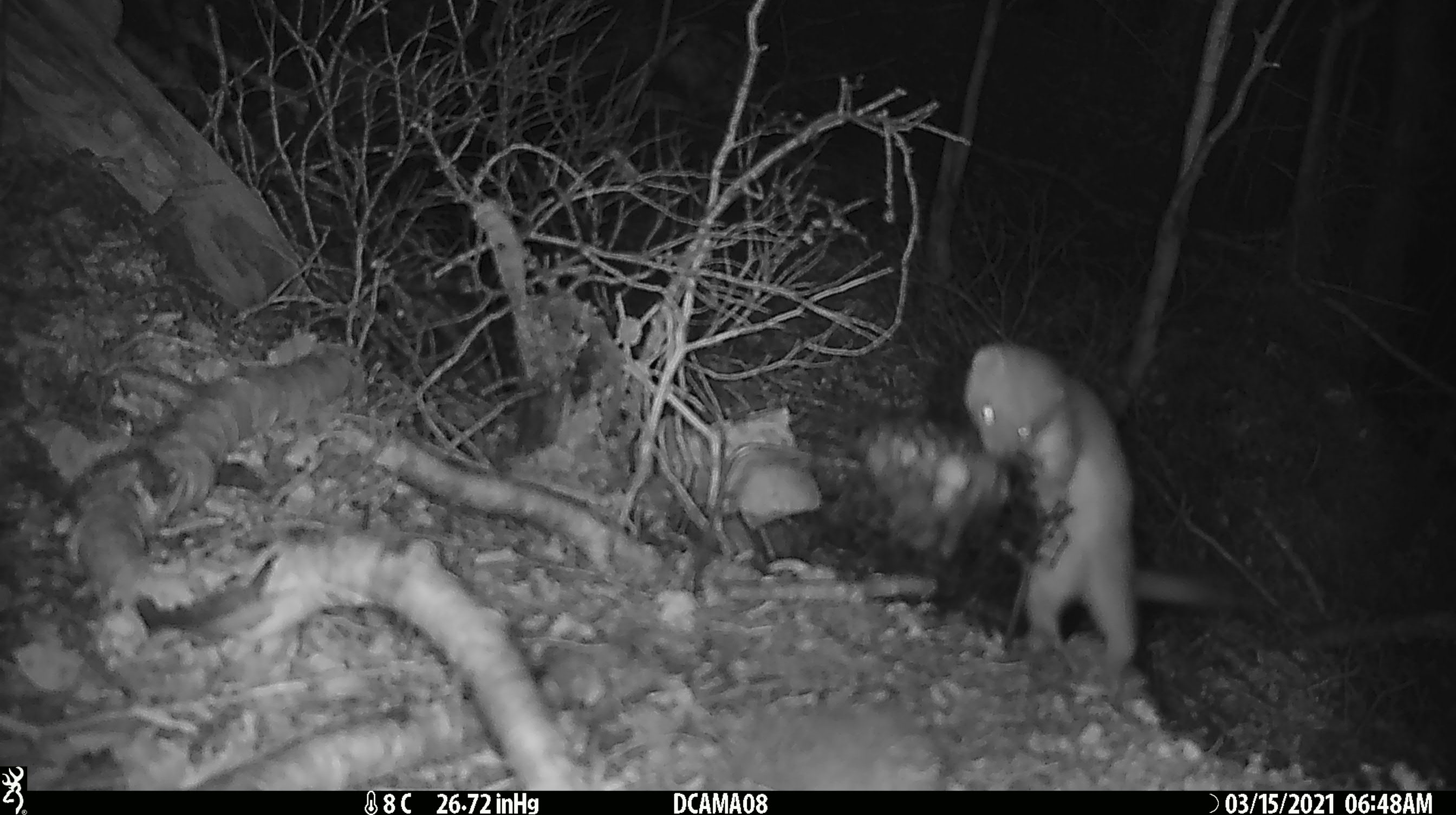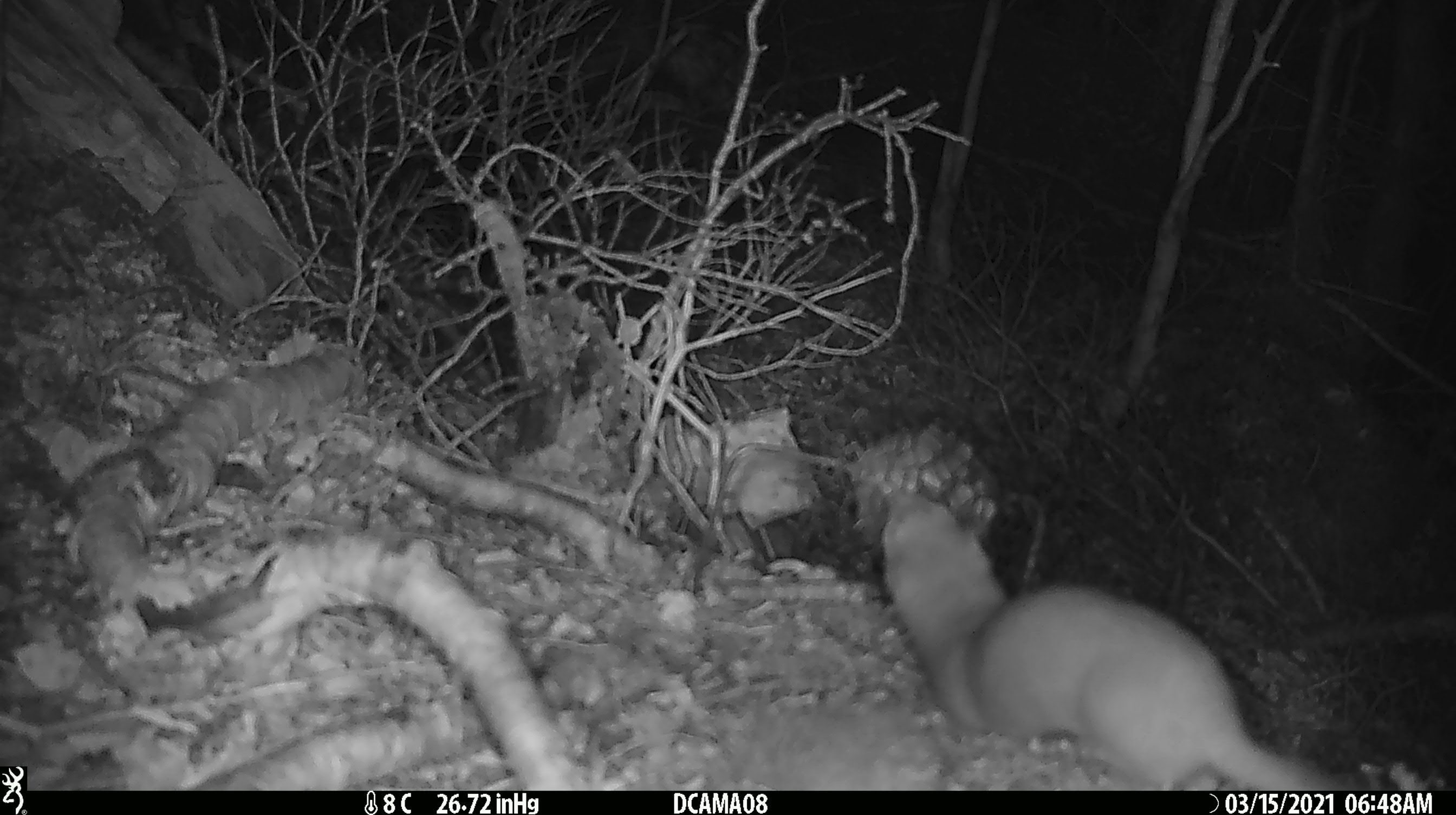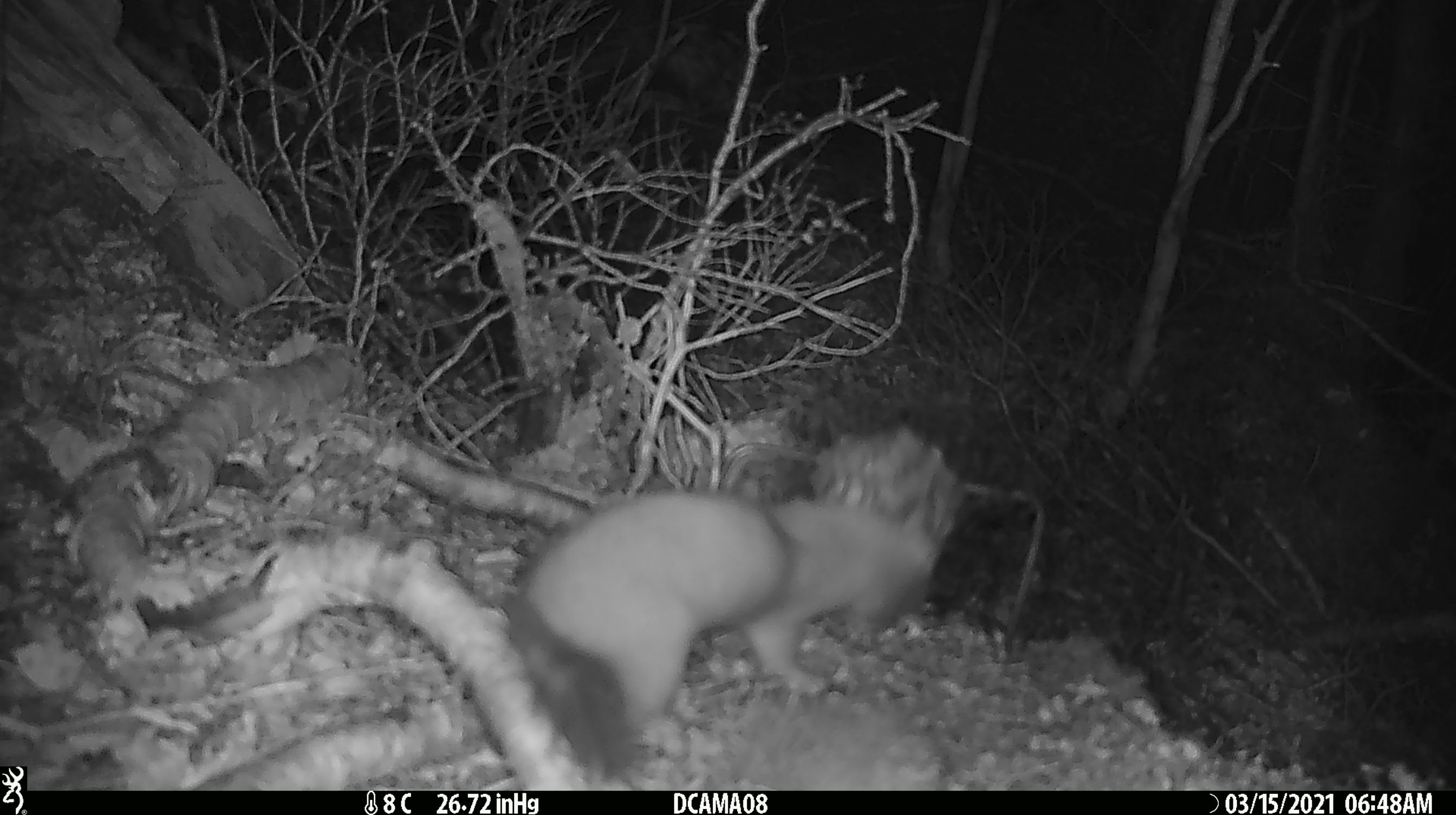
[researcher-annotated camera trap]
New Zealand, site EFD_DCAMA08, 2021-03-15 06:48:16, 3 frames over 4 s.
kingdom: Animalia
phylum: Chordata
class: Mammalia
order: Carnivora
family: Mustelidae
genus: Mustela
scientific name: Mustela erminea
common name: stoat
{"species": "stoat (Mustela erminea)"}